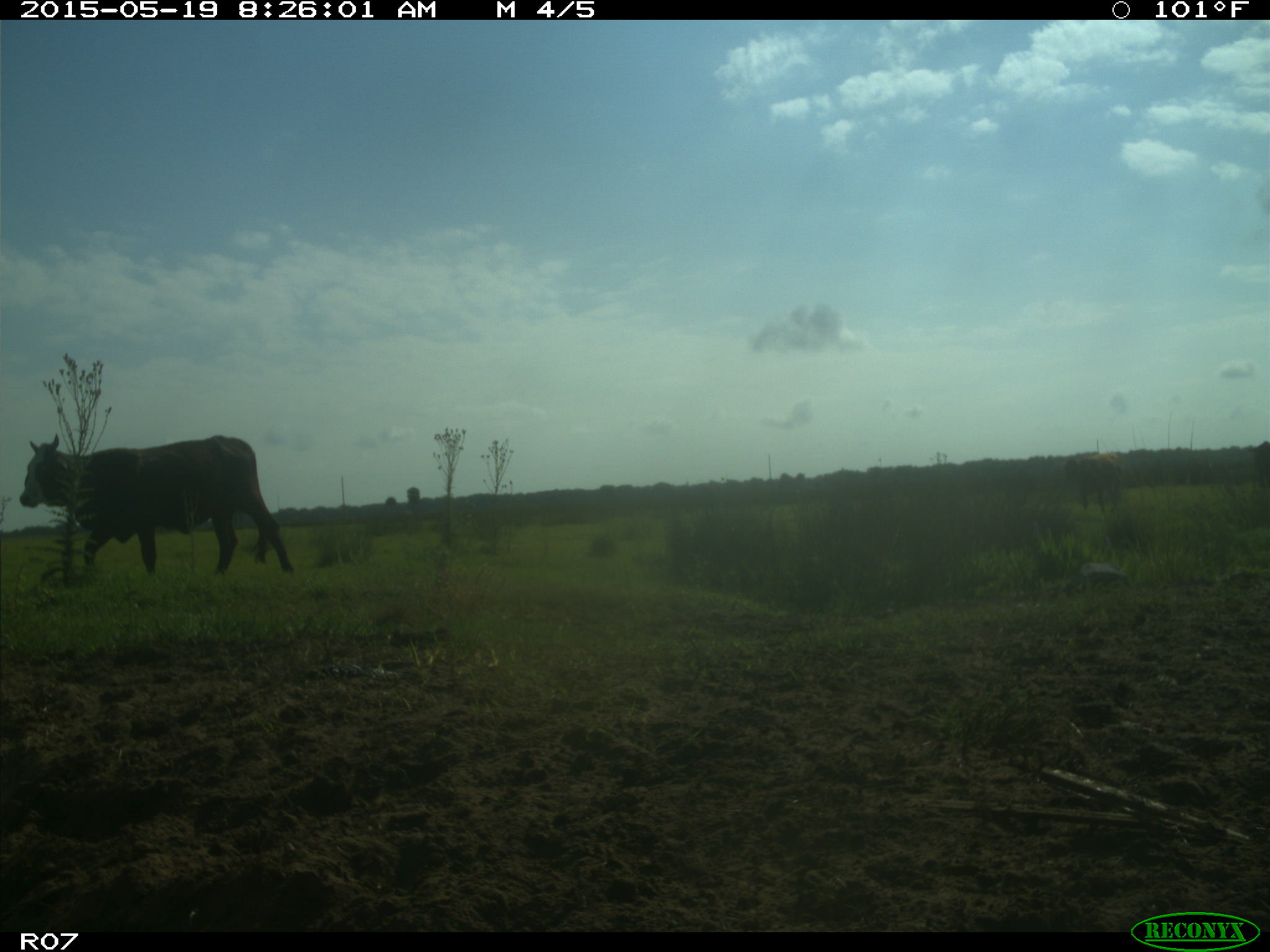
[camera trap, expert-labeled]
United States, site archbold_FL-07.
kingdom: Animalia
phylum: Chordata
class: Mammalia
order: Artiodactyla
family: Bovidae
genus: Bos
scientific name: Bos taurus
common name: domestic cow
Bos taurus (domestic cow).